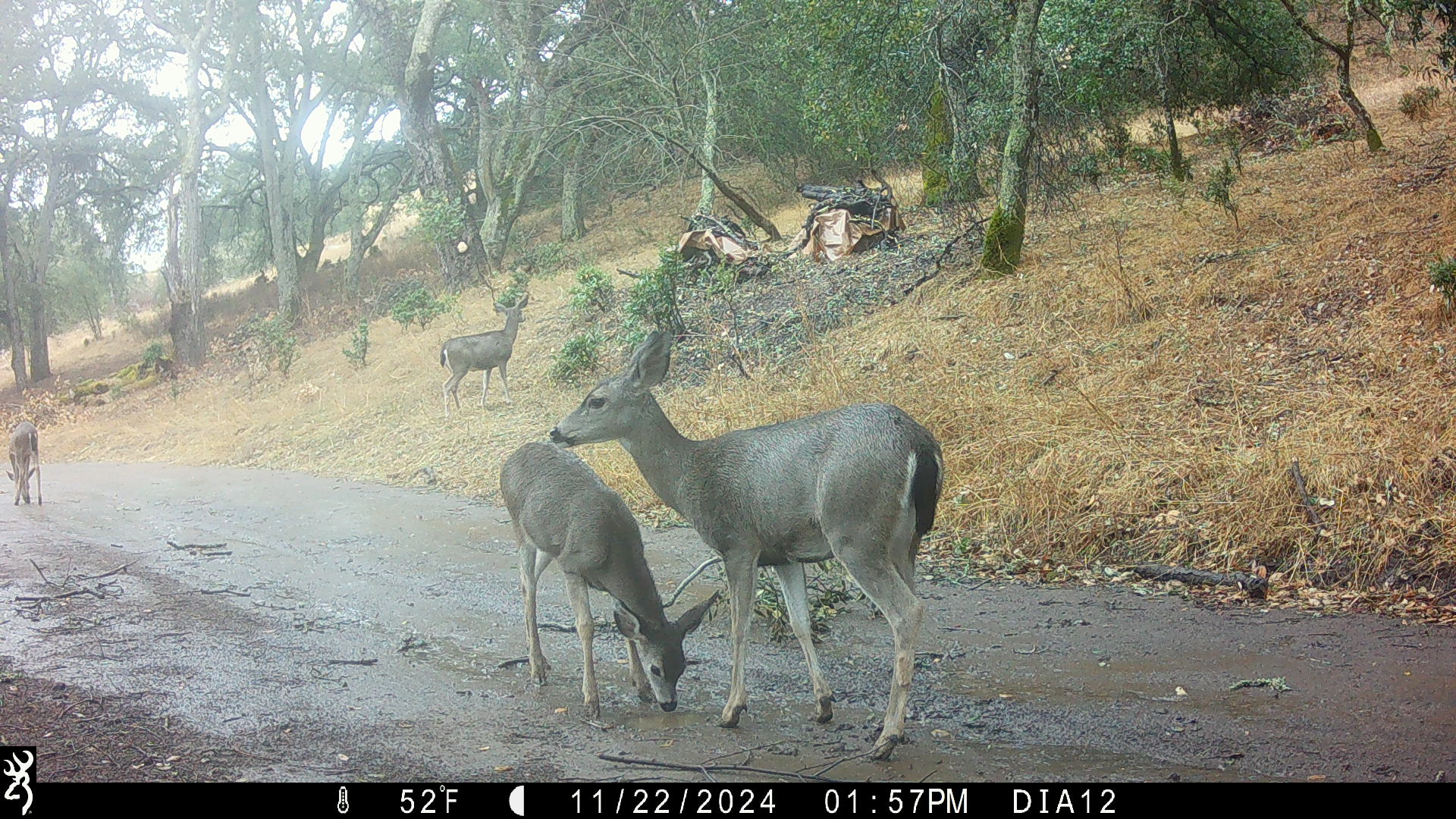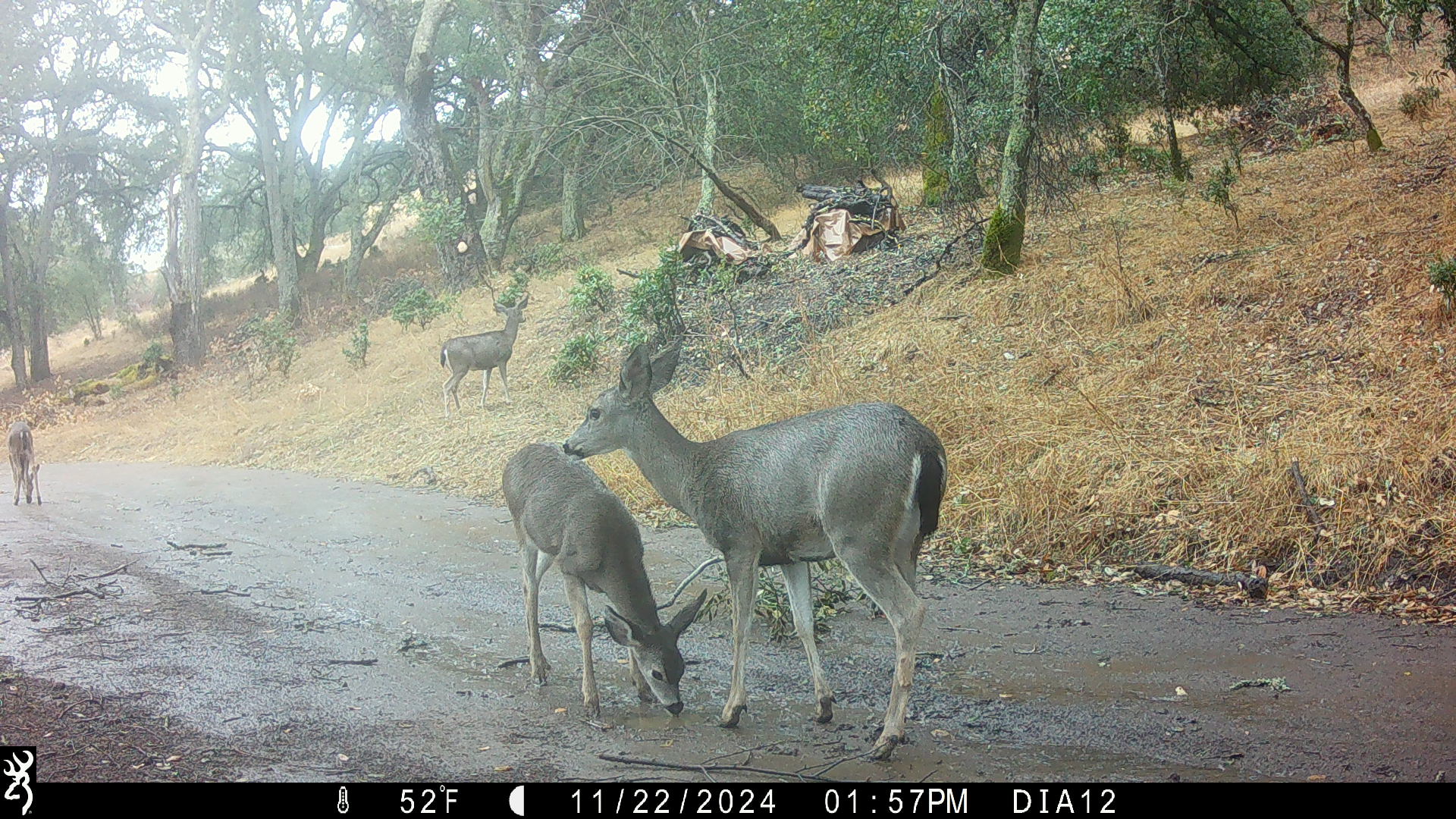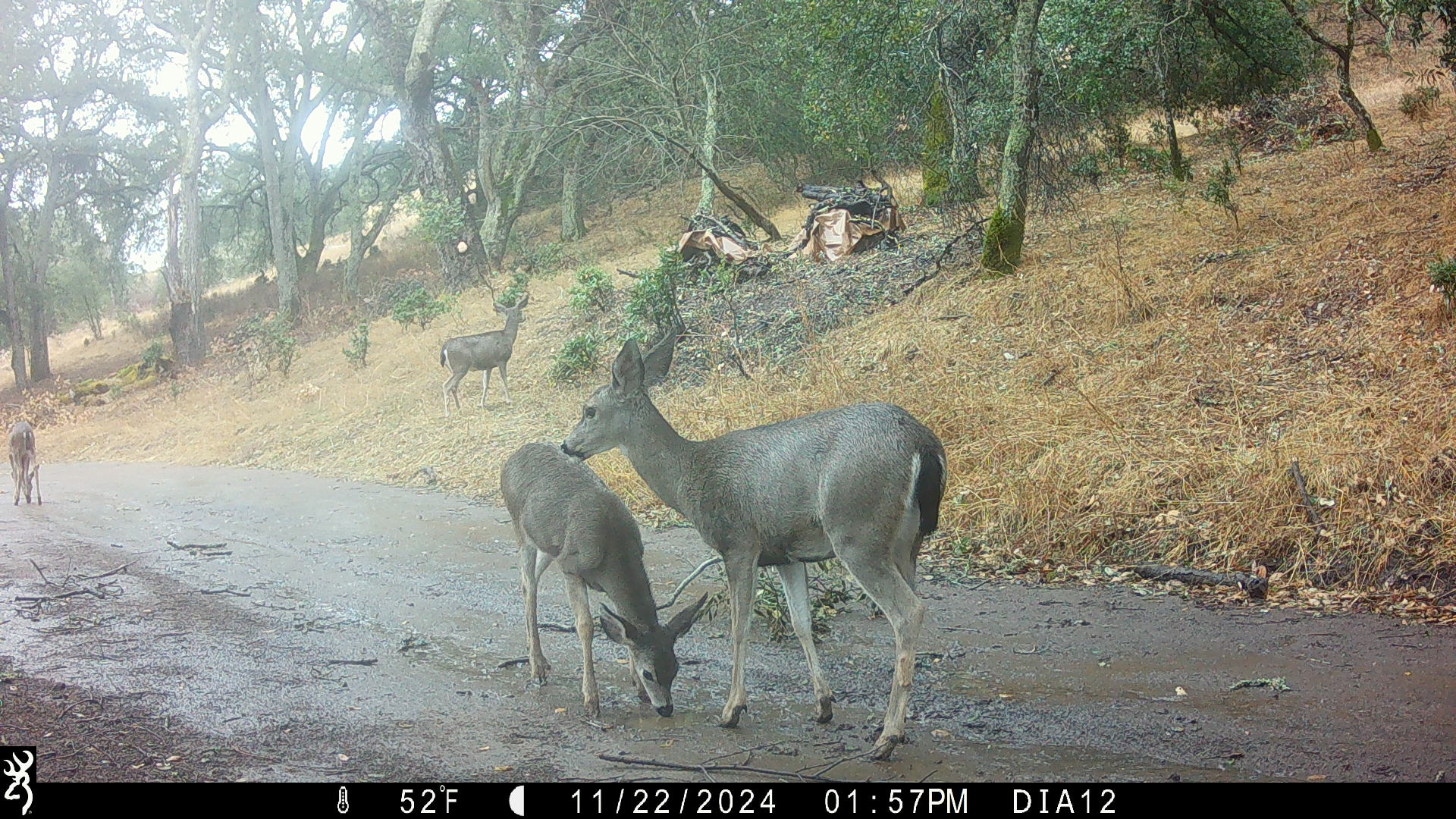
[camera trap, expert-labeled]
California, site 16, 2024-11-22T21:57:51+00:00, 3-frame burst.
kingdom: Animalia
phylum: Chordata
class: Mammalia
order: Artiodactyla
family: Cervidae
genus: Odocoileus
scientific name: Odocoileus hemionus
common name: mule deer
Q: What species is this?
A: Mule deer (Odocoileus hemionus).